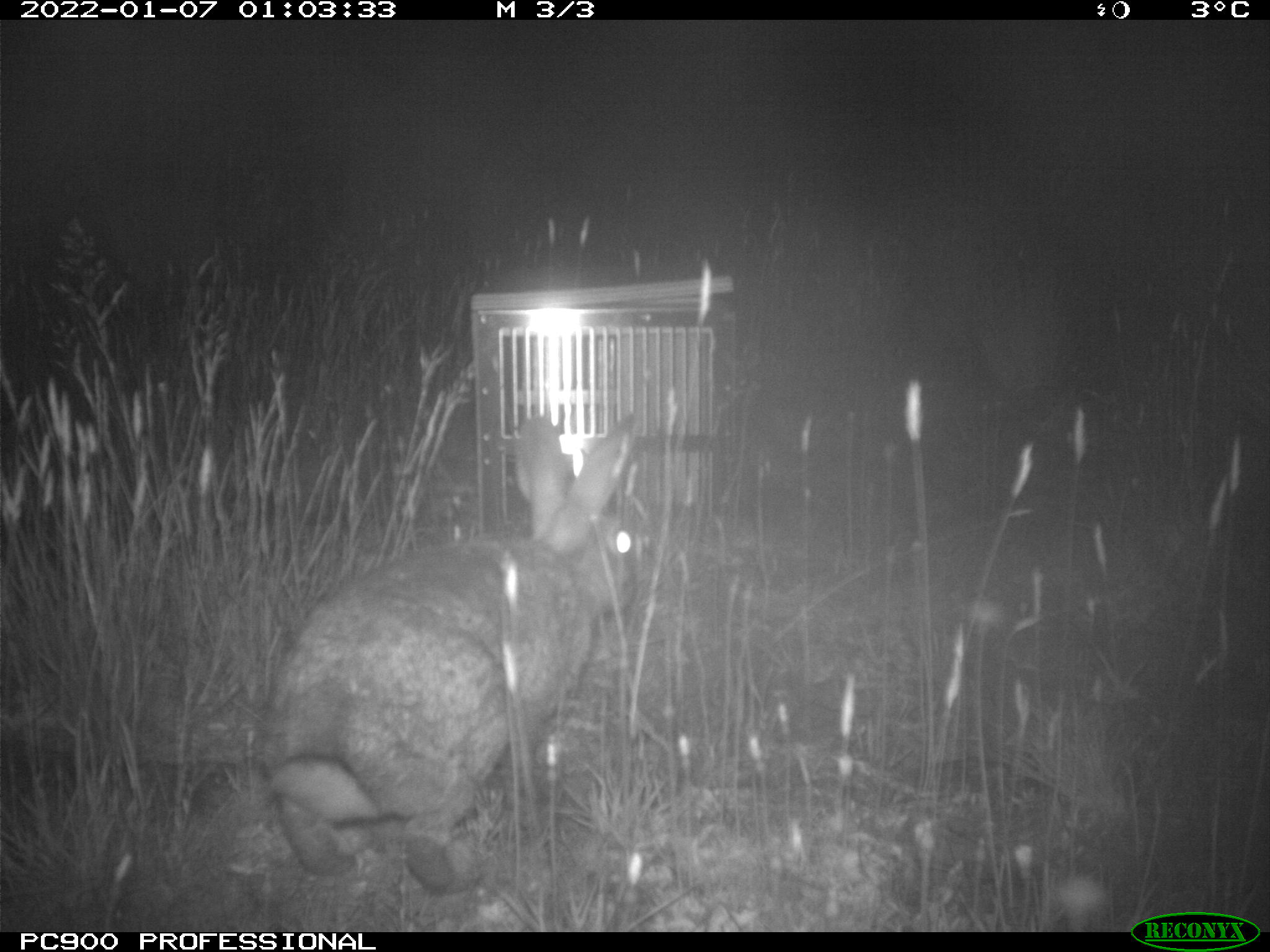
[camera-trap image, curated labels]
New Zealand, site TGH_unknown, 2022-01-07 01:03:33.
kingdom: Animalia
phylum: Chordata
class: Mammalia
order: Lagomorpha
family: Leporidae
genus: Oryctolagus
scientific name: Oryctolagus cuniculus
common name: european rabbit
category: rabbit